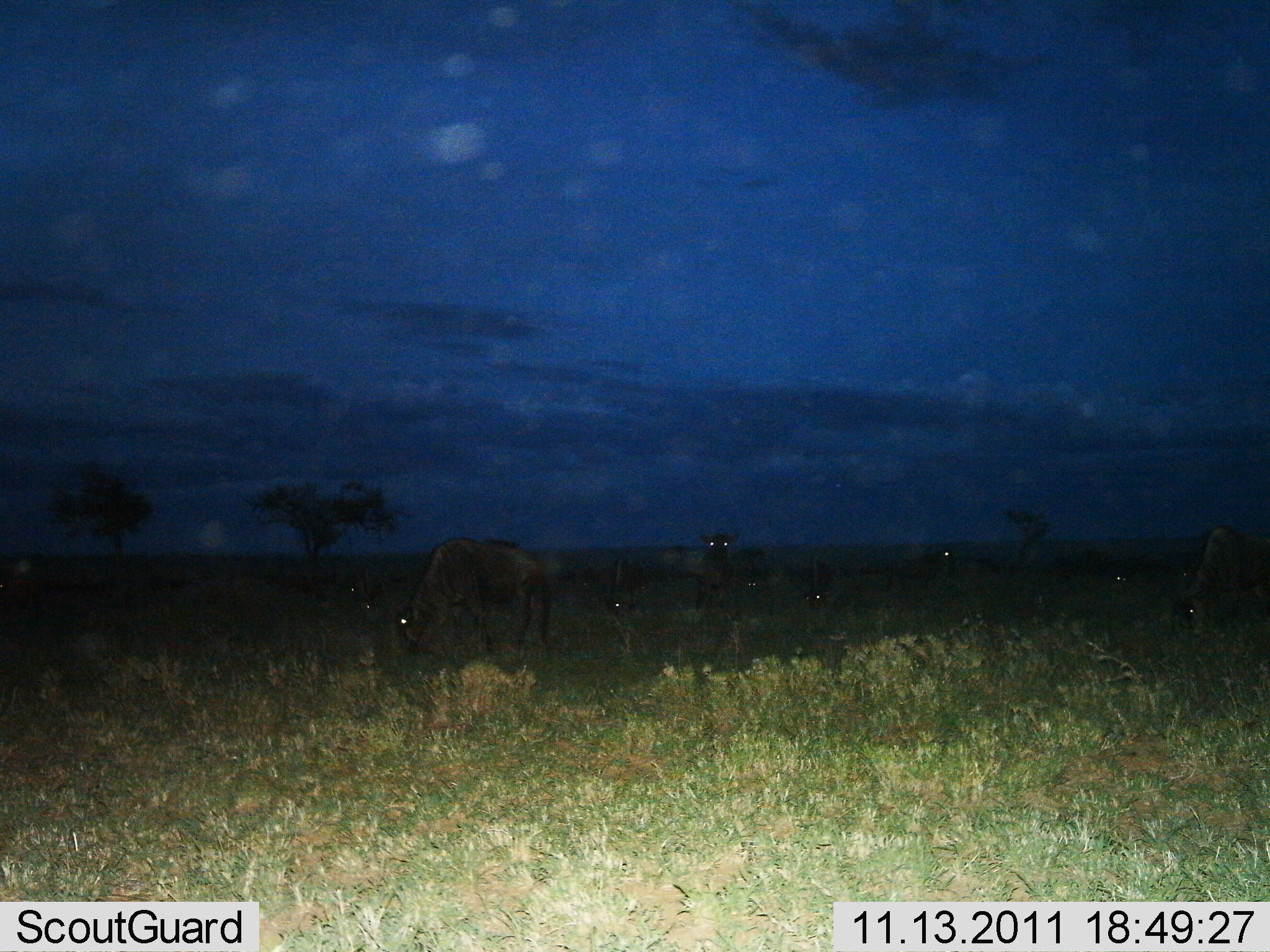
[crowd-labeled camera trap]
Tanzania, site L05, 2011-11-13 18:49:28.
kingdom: Animalia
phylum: Chordata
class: Mammalia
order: Artiodactyla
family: Bovidae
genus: Connochaetes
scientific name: Connochaetes taurinus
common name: blue wildebeest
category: wildebeest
Wildebeest (blue wildebeest) (Connochaetes taurinus), count 8. Behavior (volunteer vote fractions): standing 58%, resting 17%, moving 25%, interacting 8%. Young present (vote fraction): 0%. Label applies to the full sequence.